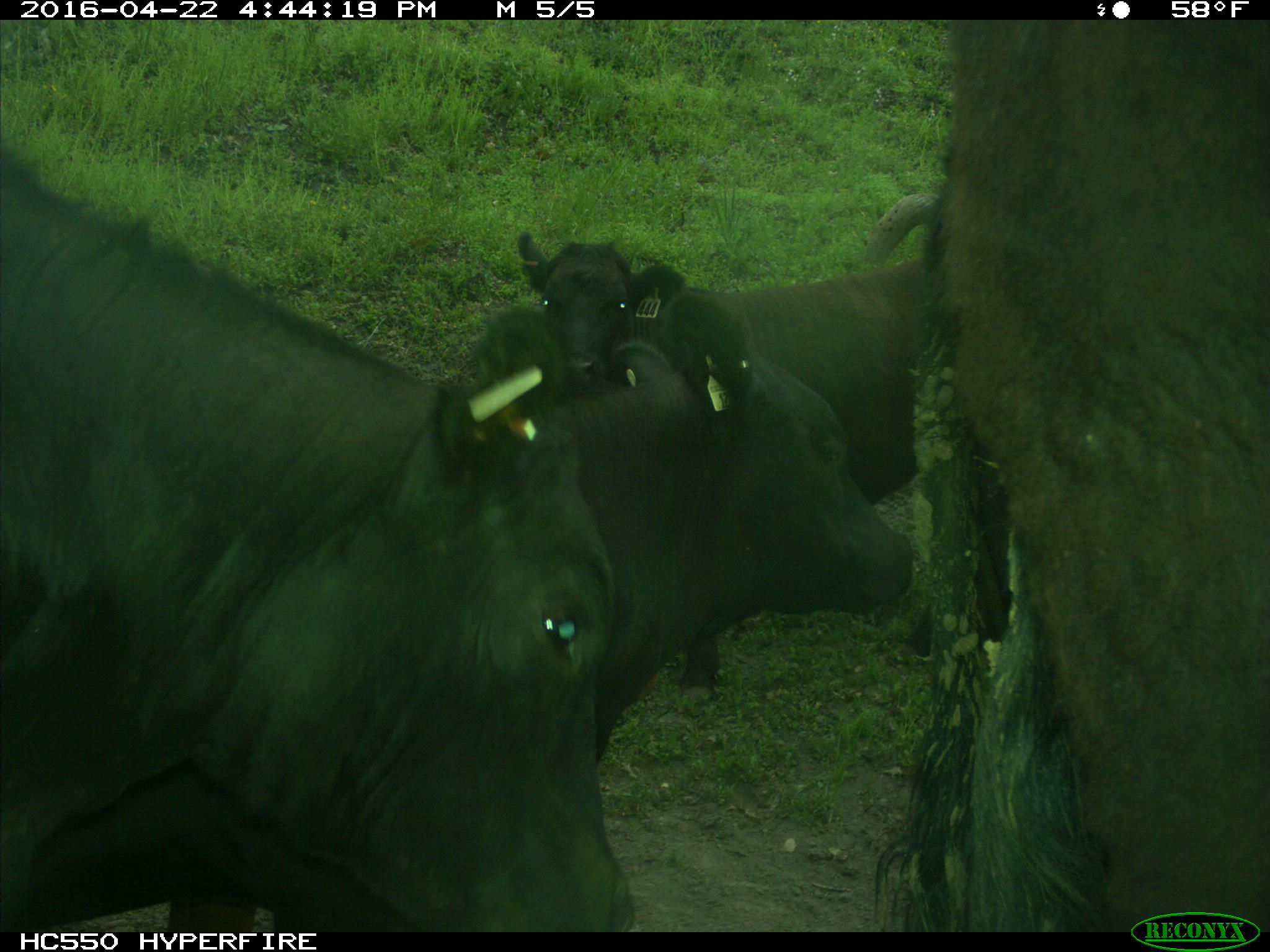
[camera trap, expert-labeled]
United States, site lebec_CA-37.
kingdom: Animalia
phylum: Chordata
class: Mammalia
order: Artiodactyla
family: Bovidae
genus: Bos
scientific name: Bos taurus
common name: domestic cow